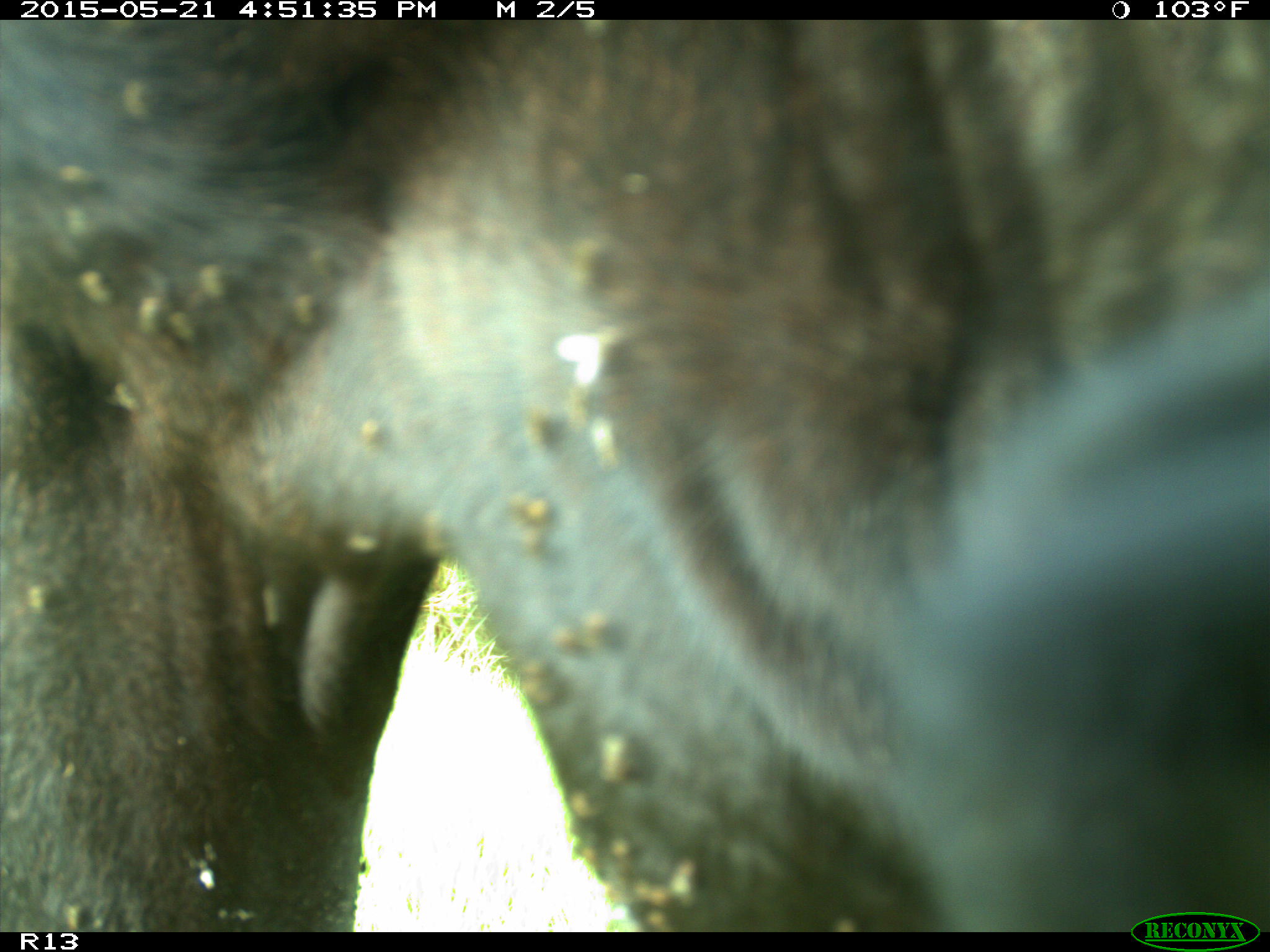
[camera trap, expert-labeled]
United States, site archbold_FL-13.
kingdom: Animalia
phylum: Chordata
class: Mammalia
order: Artiodactyla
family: Bovidae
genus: Bos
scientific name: Bos taurus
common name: domestic cow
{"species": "Bos taurus (domestic cow)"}